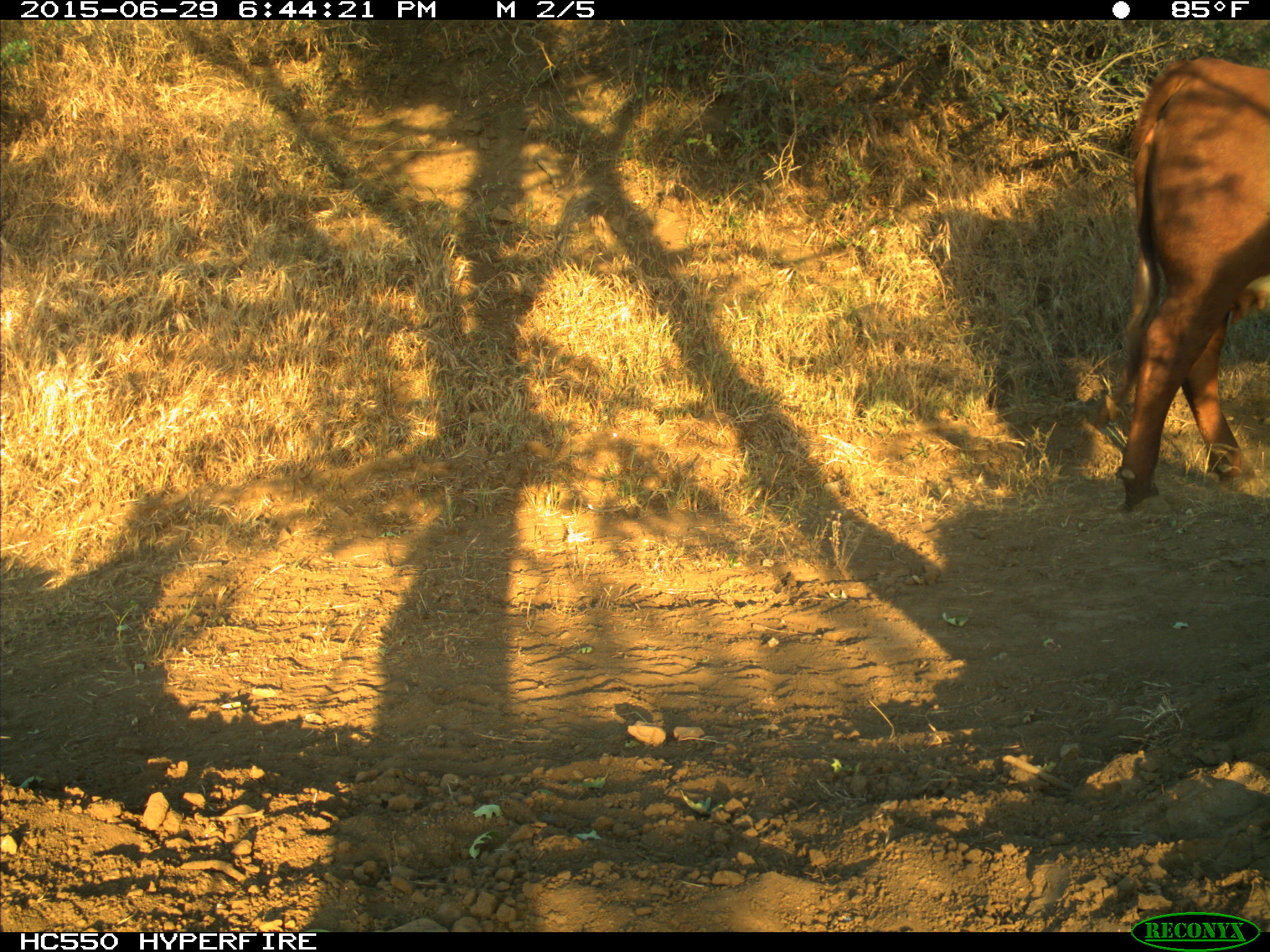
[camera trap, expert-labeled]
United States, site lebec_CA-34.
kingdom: Animalia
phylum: Chordata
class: Mammalia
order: Artiodactyla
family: Bovidae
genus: Bos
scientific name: Bos taurus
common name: domestic cow